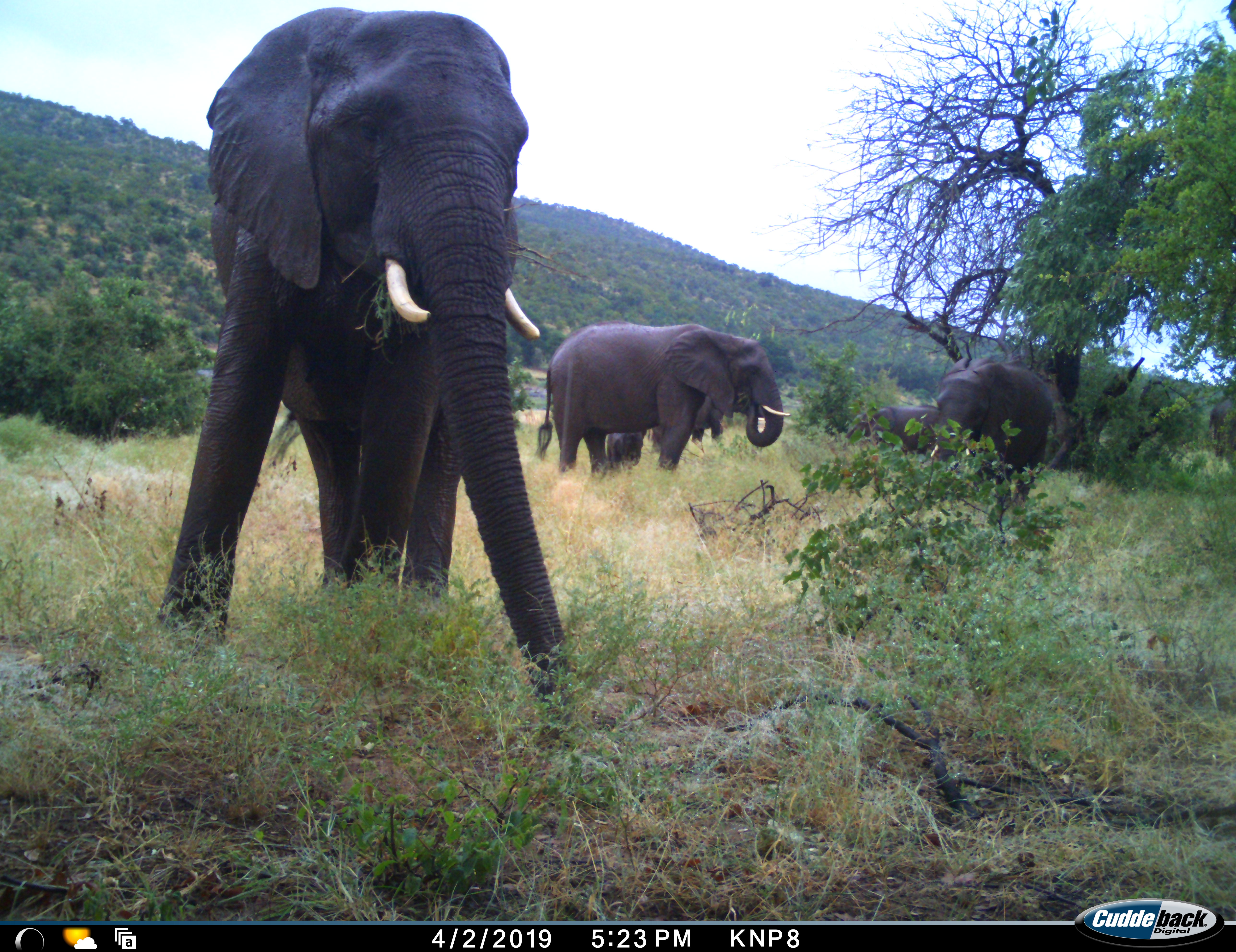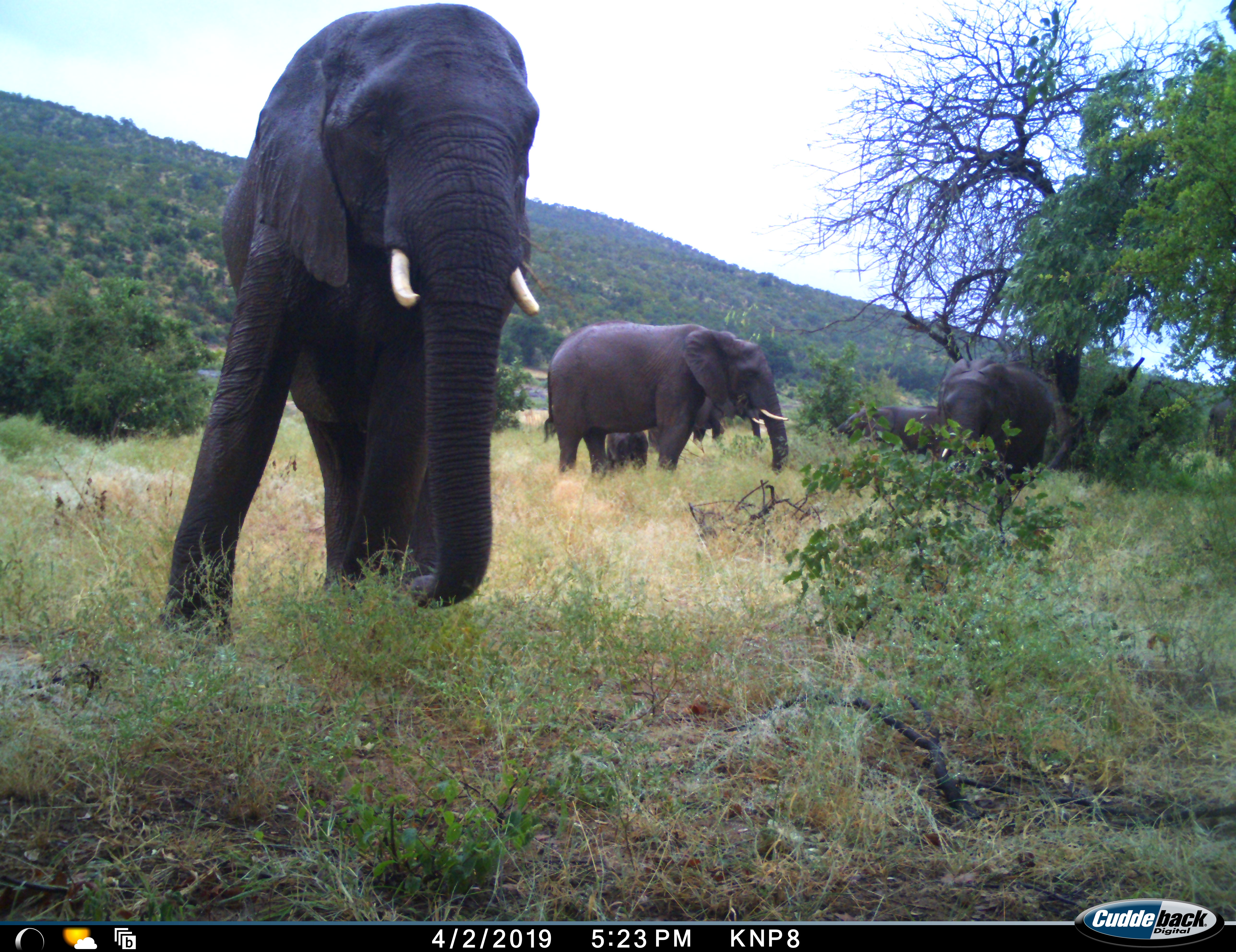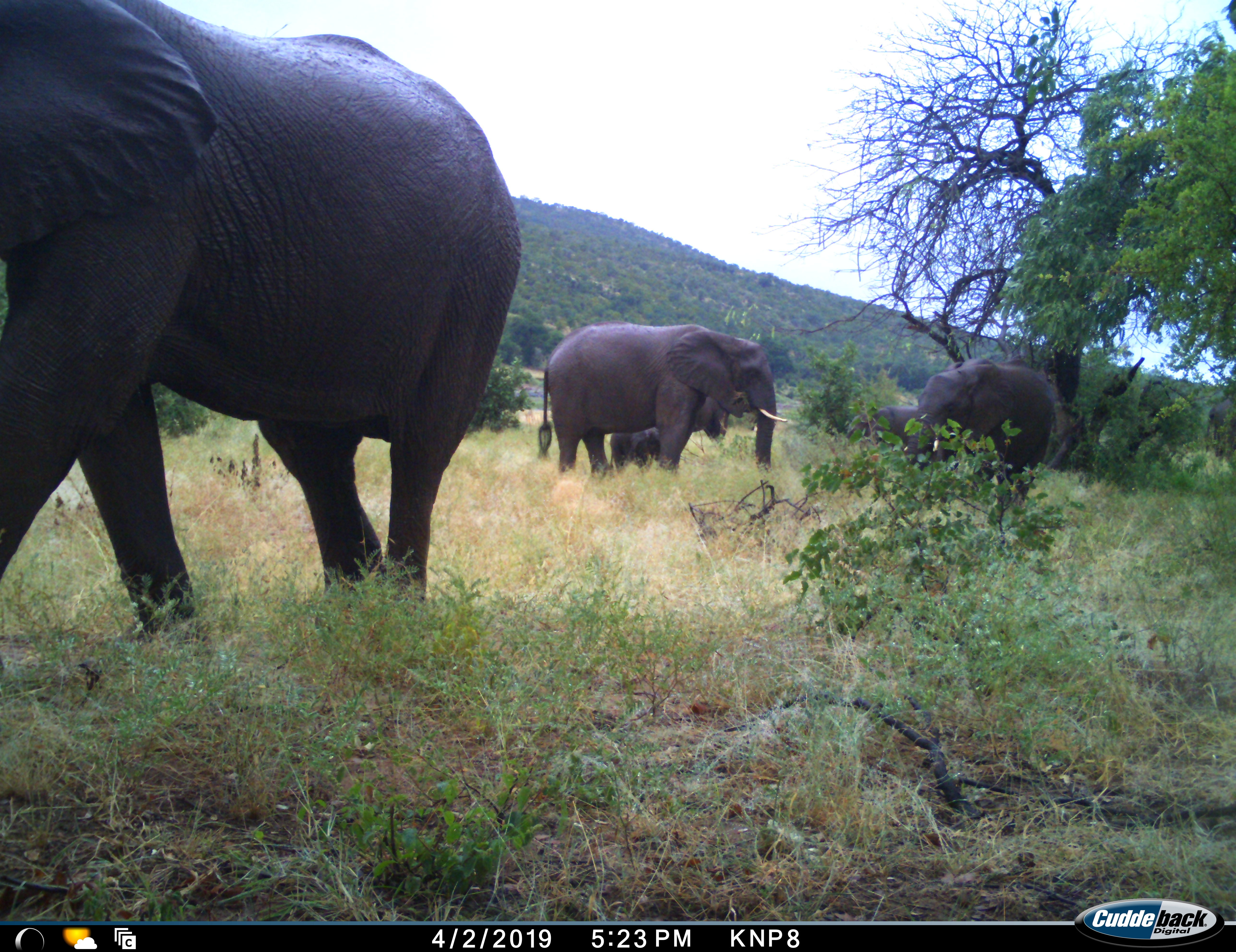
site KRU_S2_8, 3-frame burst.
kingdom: Animalia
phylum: Chordata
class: Mammalia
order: Proboscidea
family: Elephantidae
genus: Loxodonta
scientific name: Loxodonta africana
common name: african bush elephant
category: elephant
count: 6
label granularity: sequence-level